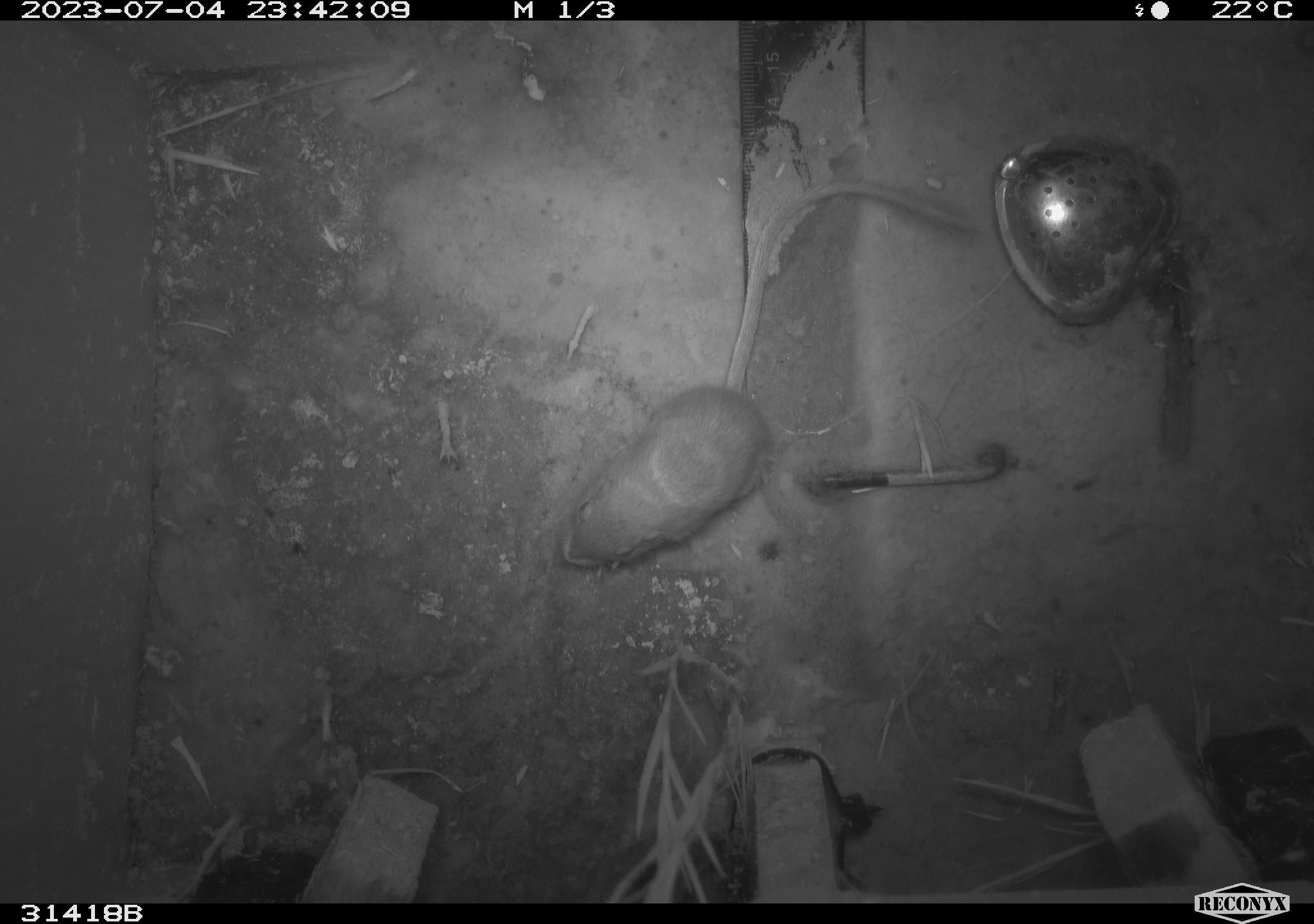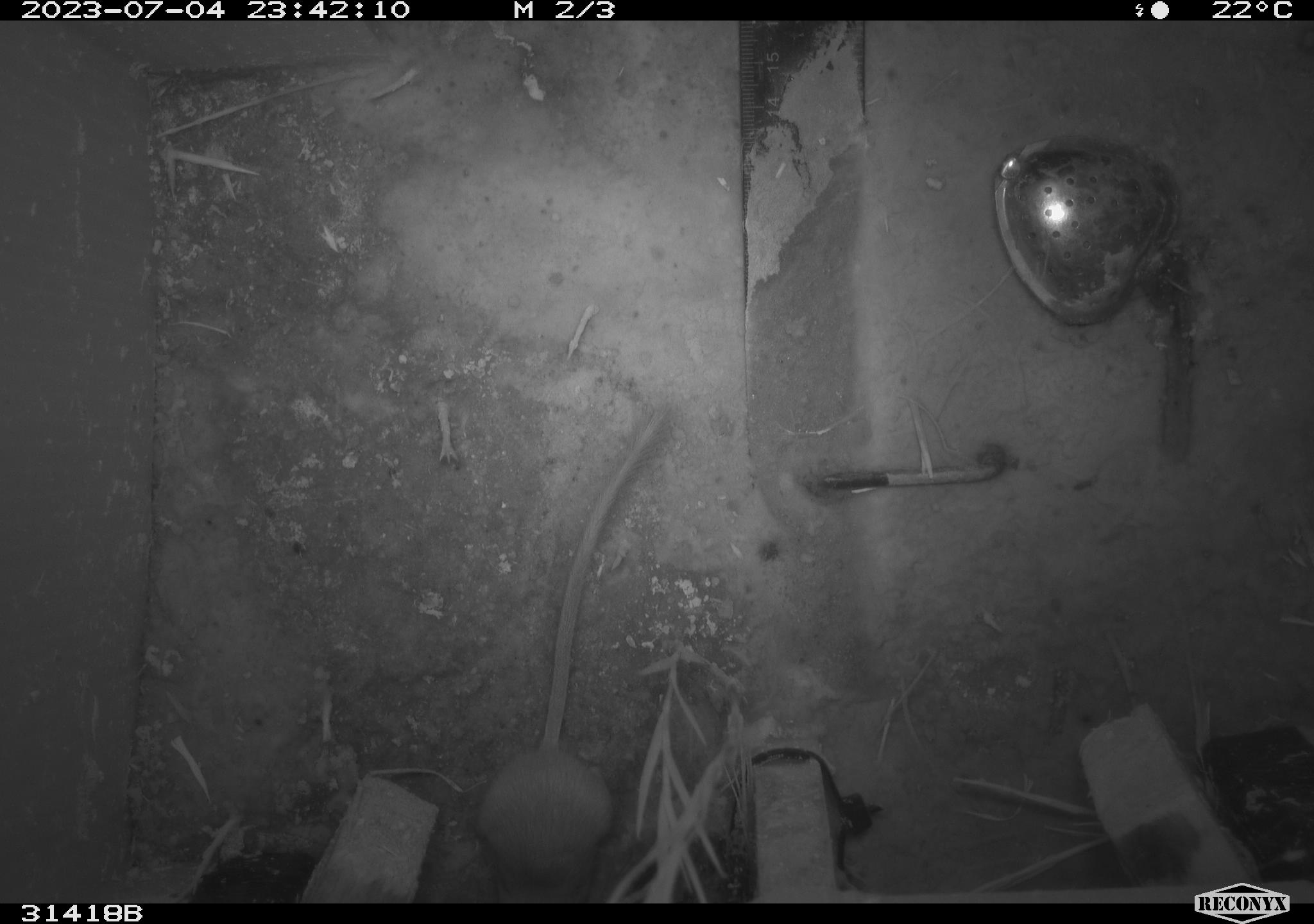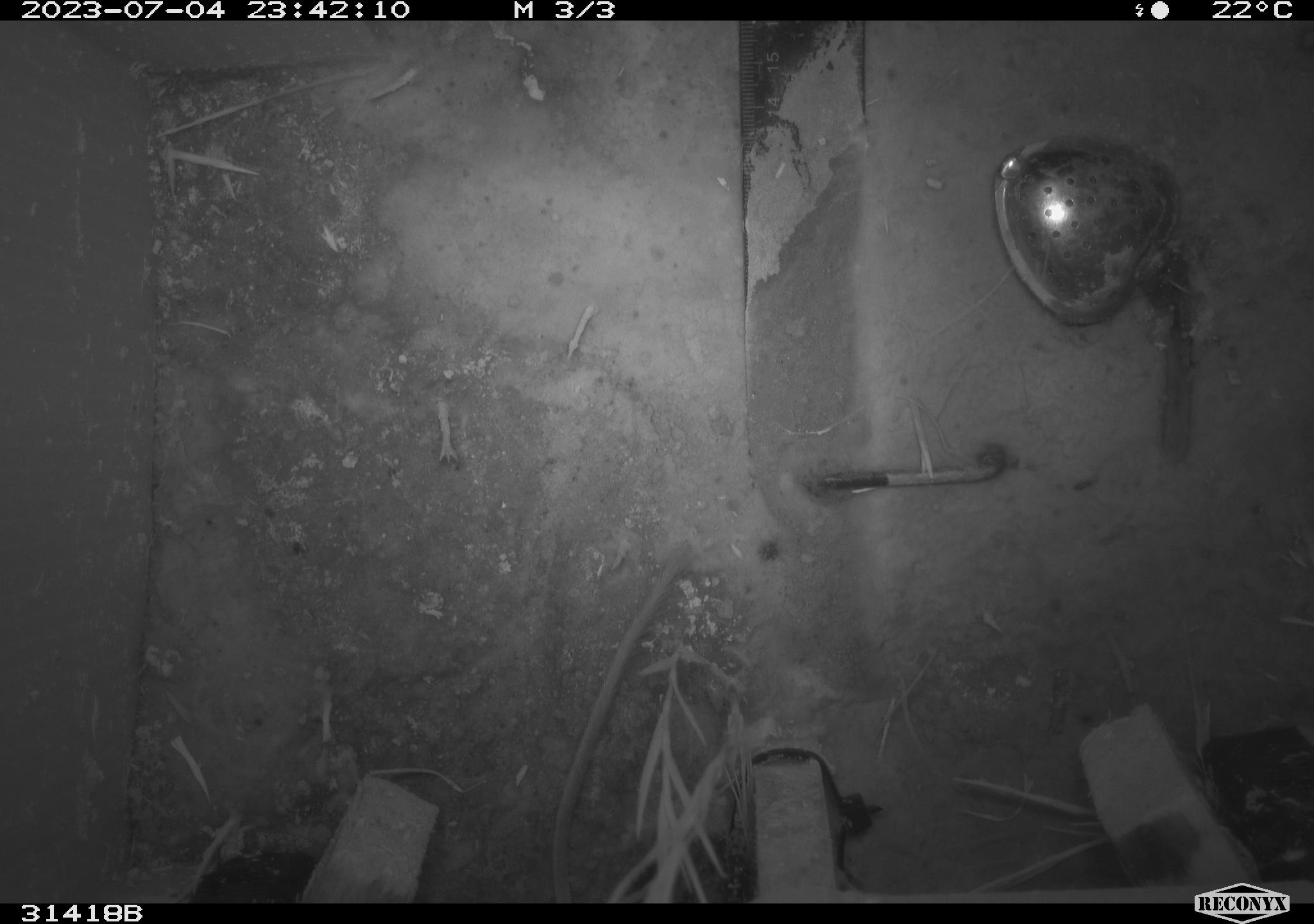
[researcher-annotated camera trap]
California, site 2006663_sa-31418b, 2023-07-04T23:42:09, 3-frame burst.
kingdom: Animalia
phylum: Chordata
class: Mammalia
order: Rodentia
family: Heteromyidae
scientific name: Heteromyidae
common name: kangaroo rats and pocket mice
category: heteromyidae family